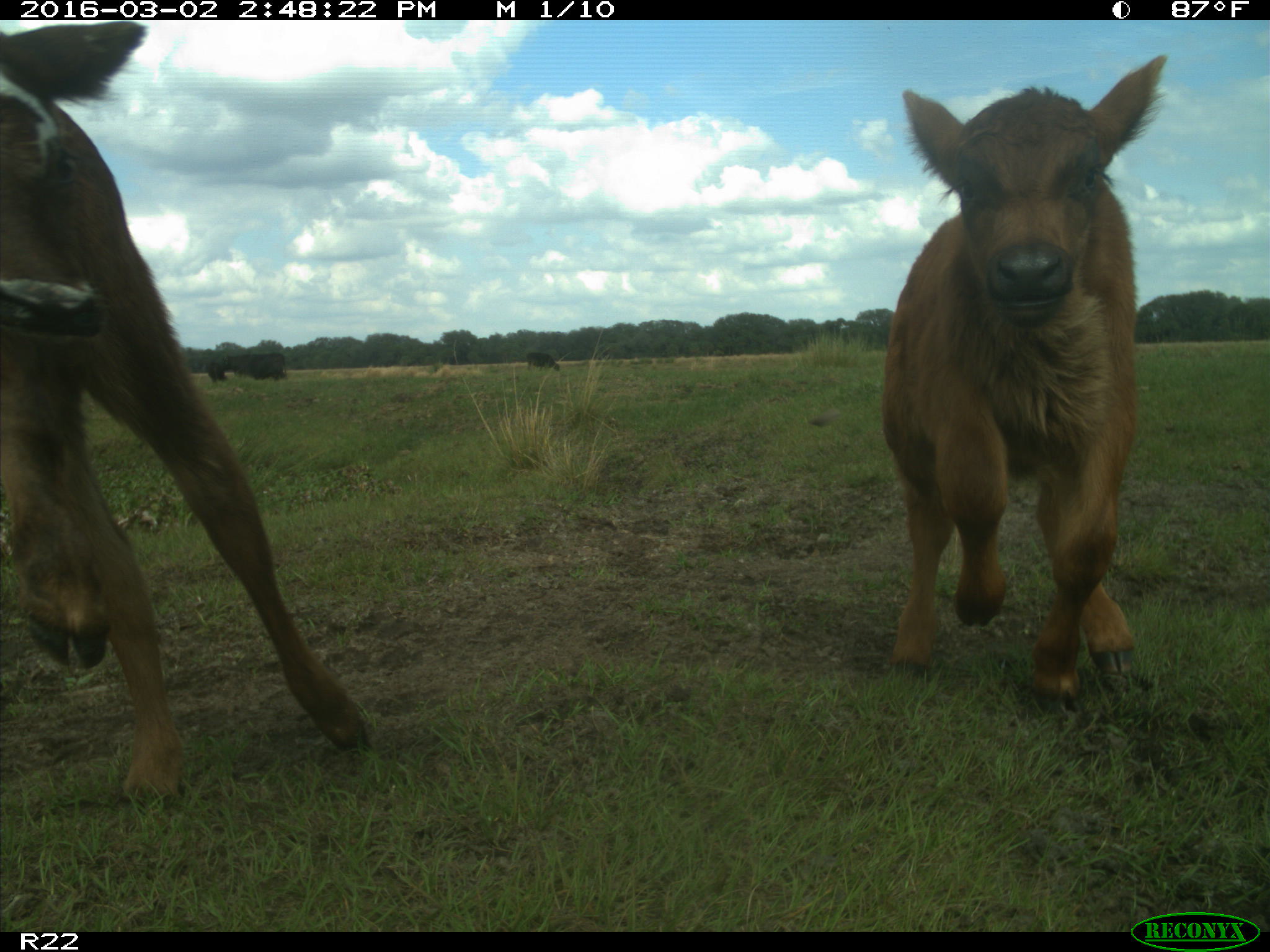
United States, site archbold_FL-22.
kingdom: Animalia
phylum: Chordata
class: Mammalia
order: Artiodactyla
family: Bovidae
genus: Bos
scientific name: Bos taurus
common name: domestic cow